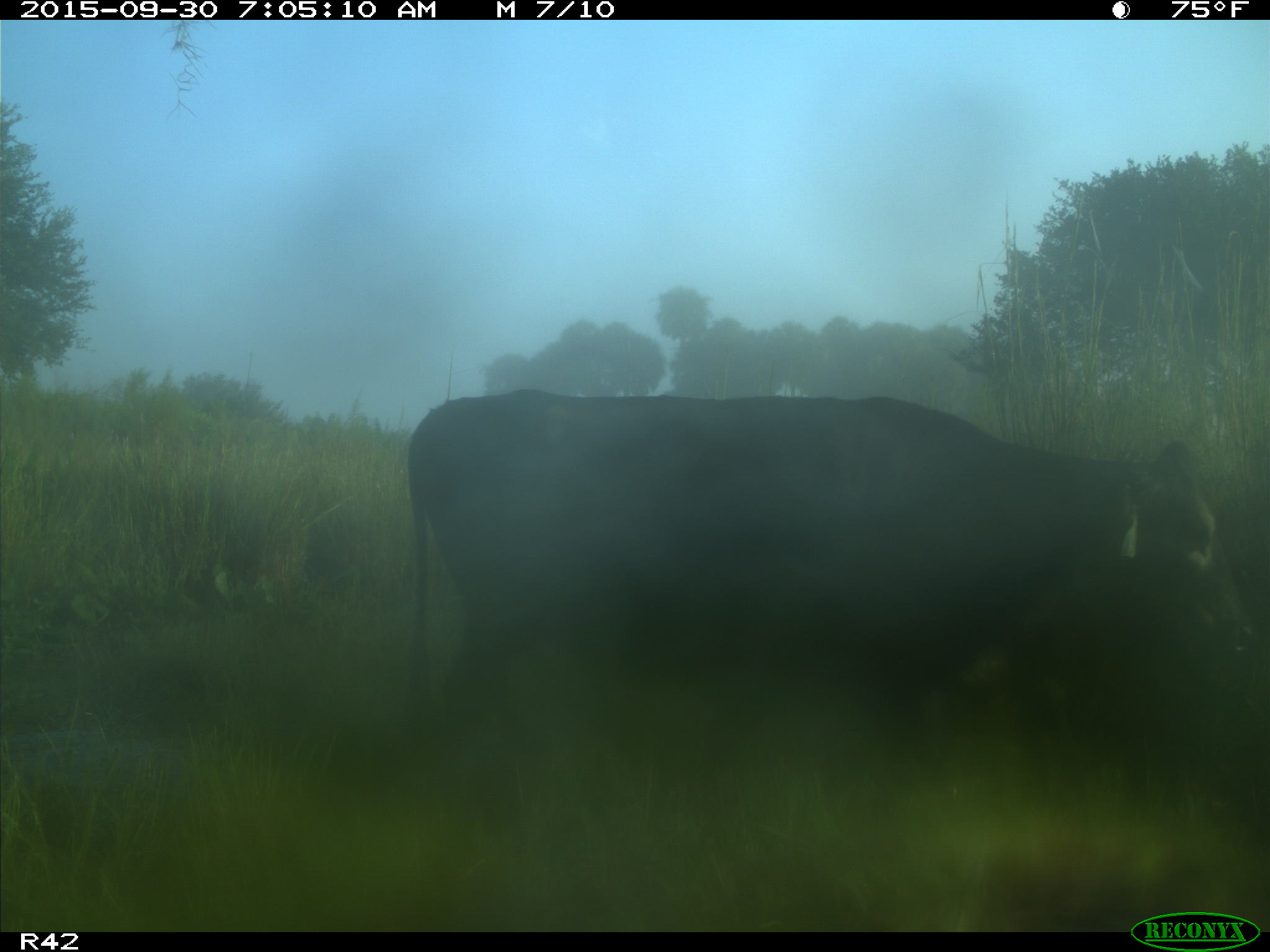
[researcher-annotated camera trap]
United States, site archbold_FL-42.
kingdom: Animalia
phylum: Chordata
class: Mammalia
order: Artiodactyla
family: Bovidae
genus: Bos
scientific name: Bos taurus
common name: domestic cow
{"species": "Bos taurus (domestic cow)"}